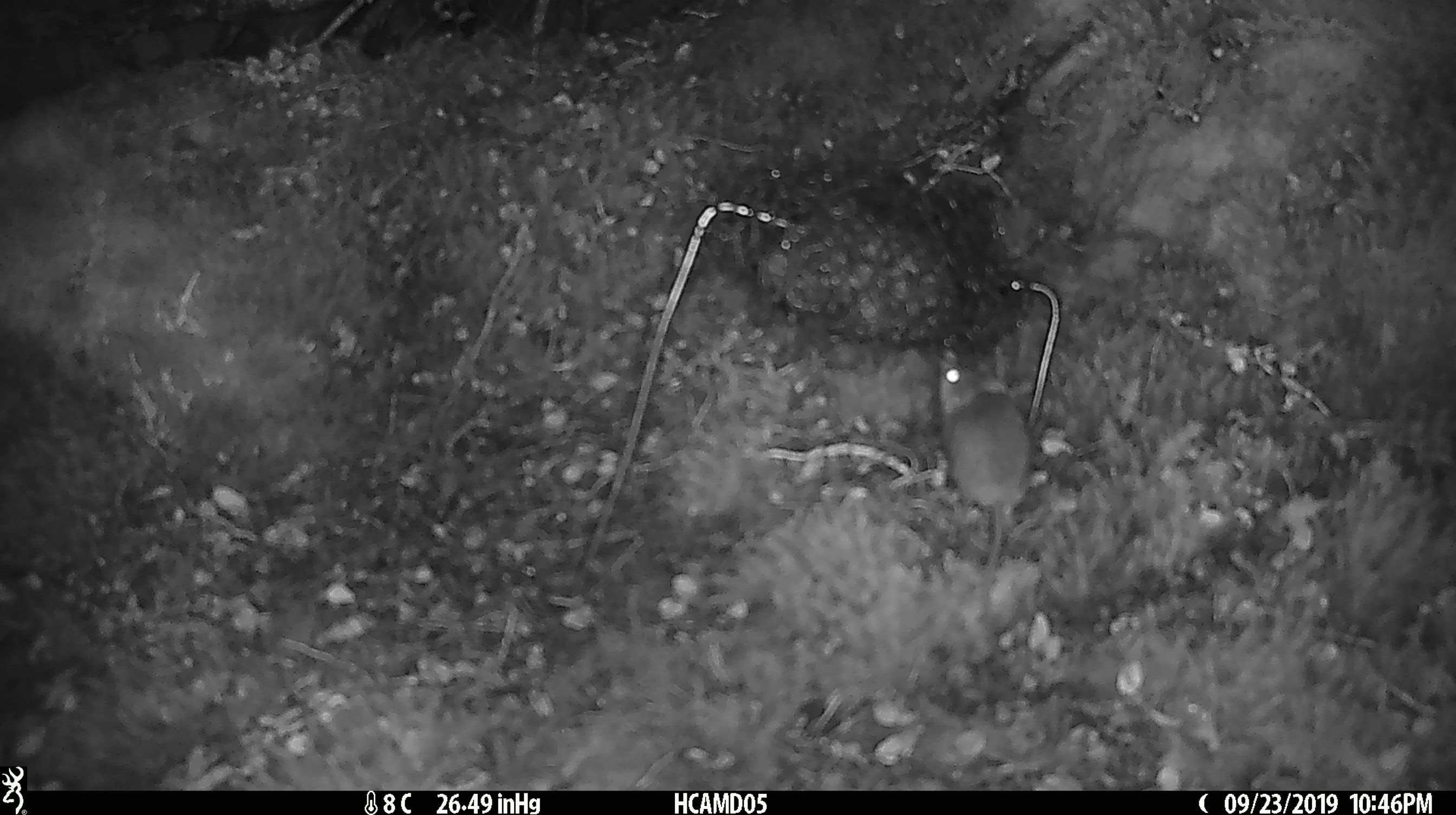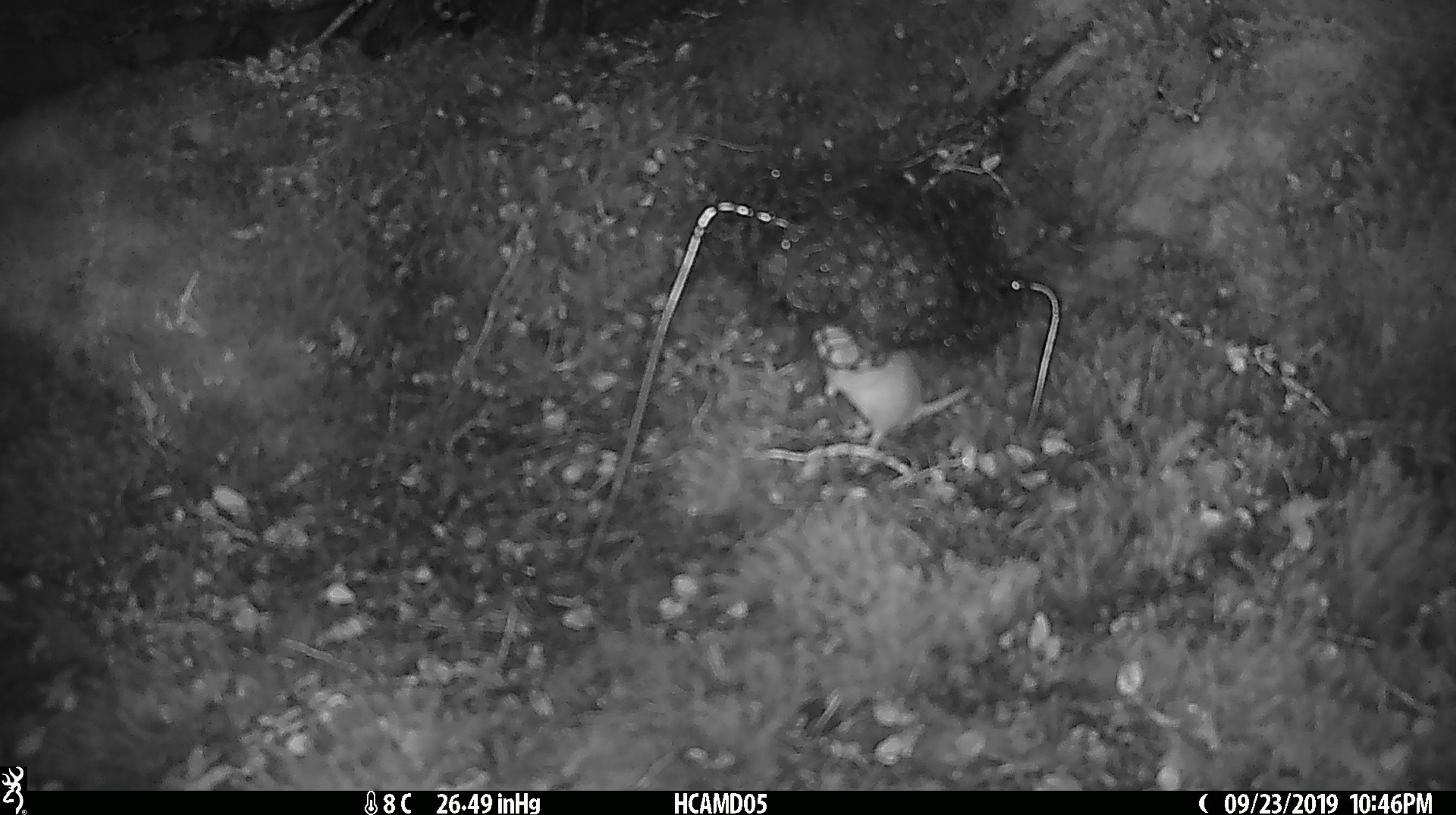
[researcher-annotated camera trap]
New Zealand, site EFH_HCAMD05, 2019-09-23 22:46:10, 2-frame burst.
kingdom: Animalia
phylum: Chordata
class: Mammalia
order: Rodentia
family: Muridae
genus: Mus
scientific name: Mus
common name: mouse